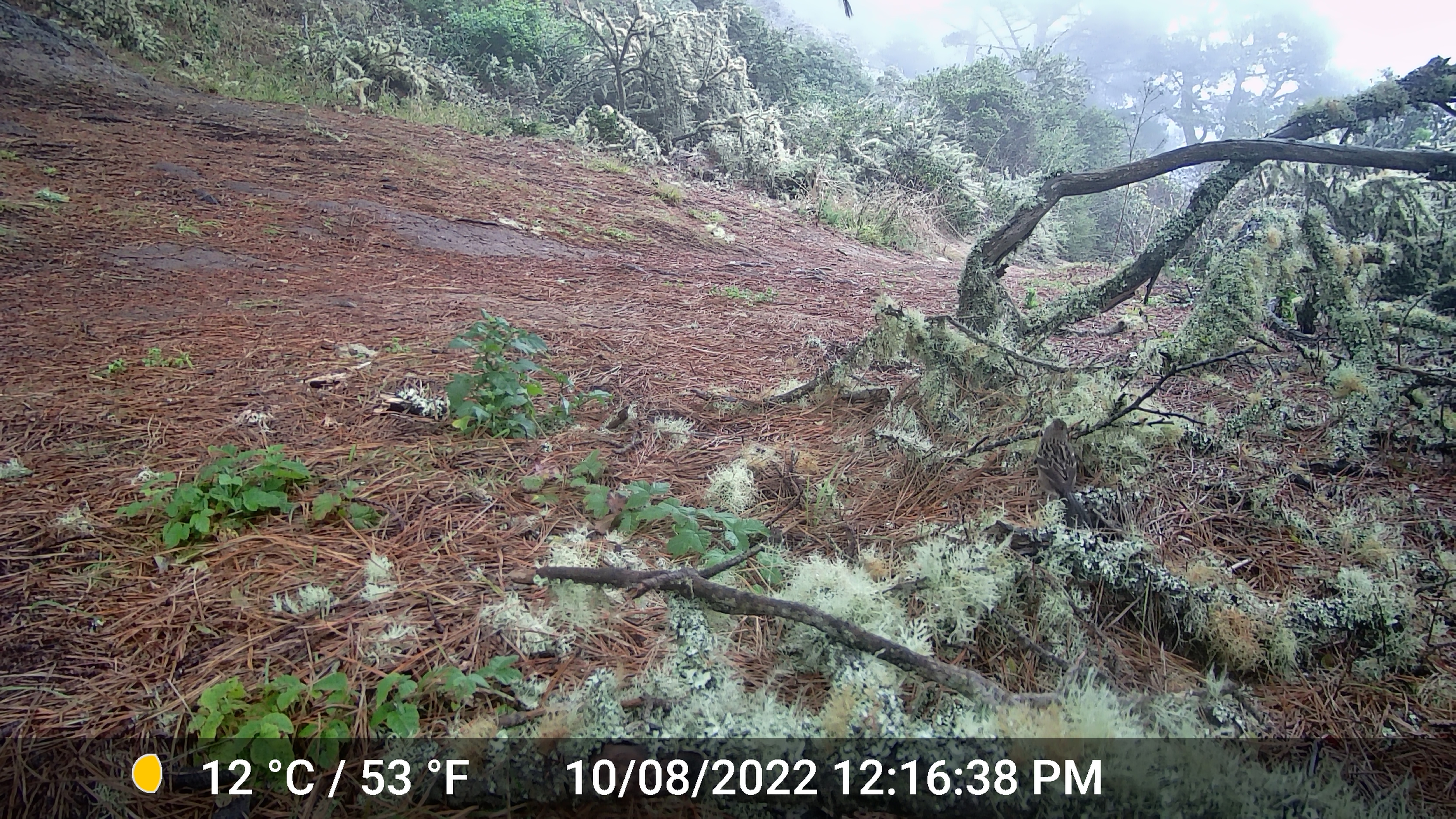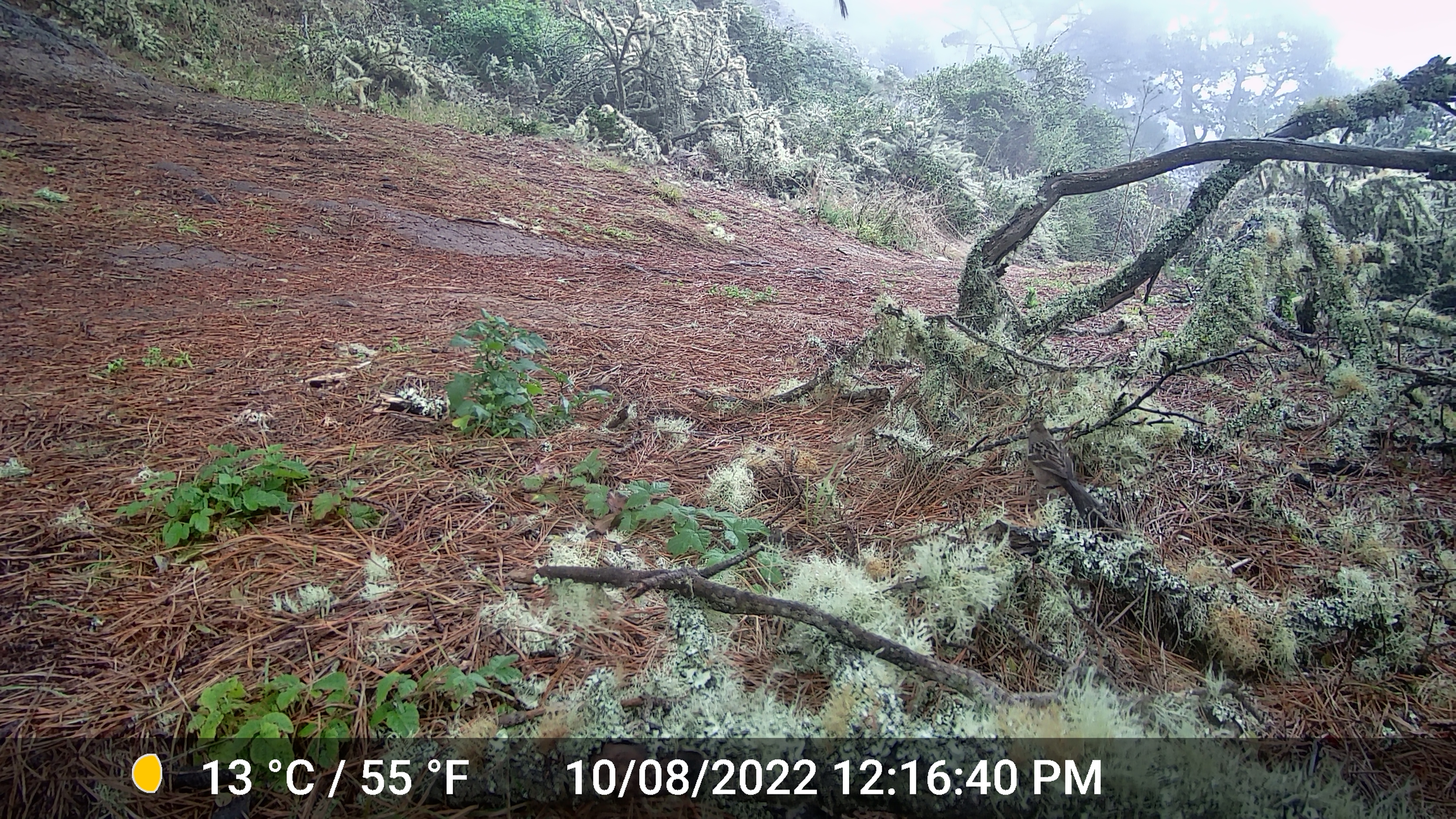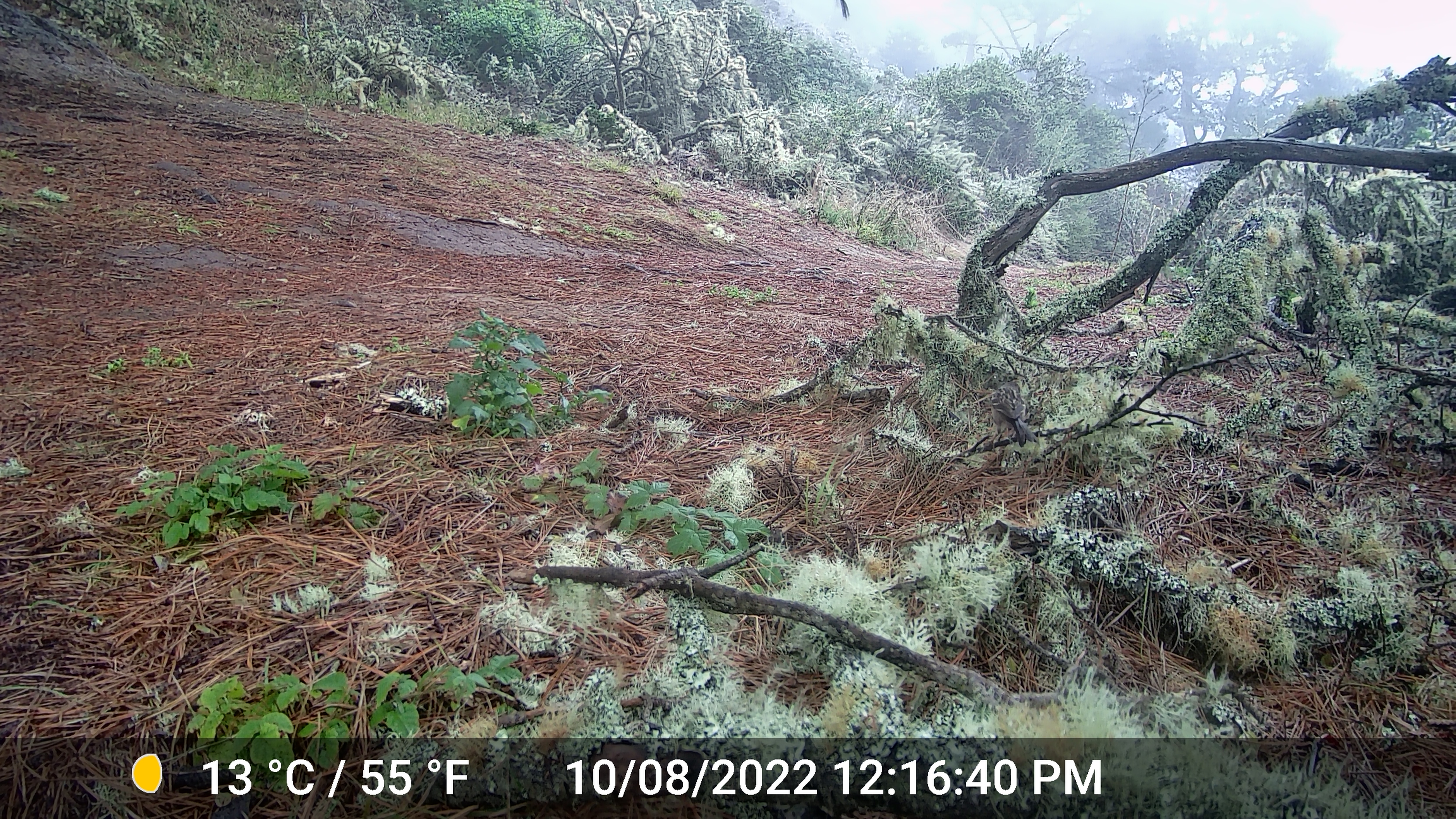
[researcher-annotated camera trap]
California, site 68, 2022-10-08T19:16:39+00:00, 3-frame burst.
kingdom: Animalia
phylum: Chordata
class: Aves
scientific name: Aves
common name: bird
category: unknown bird